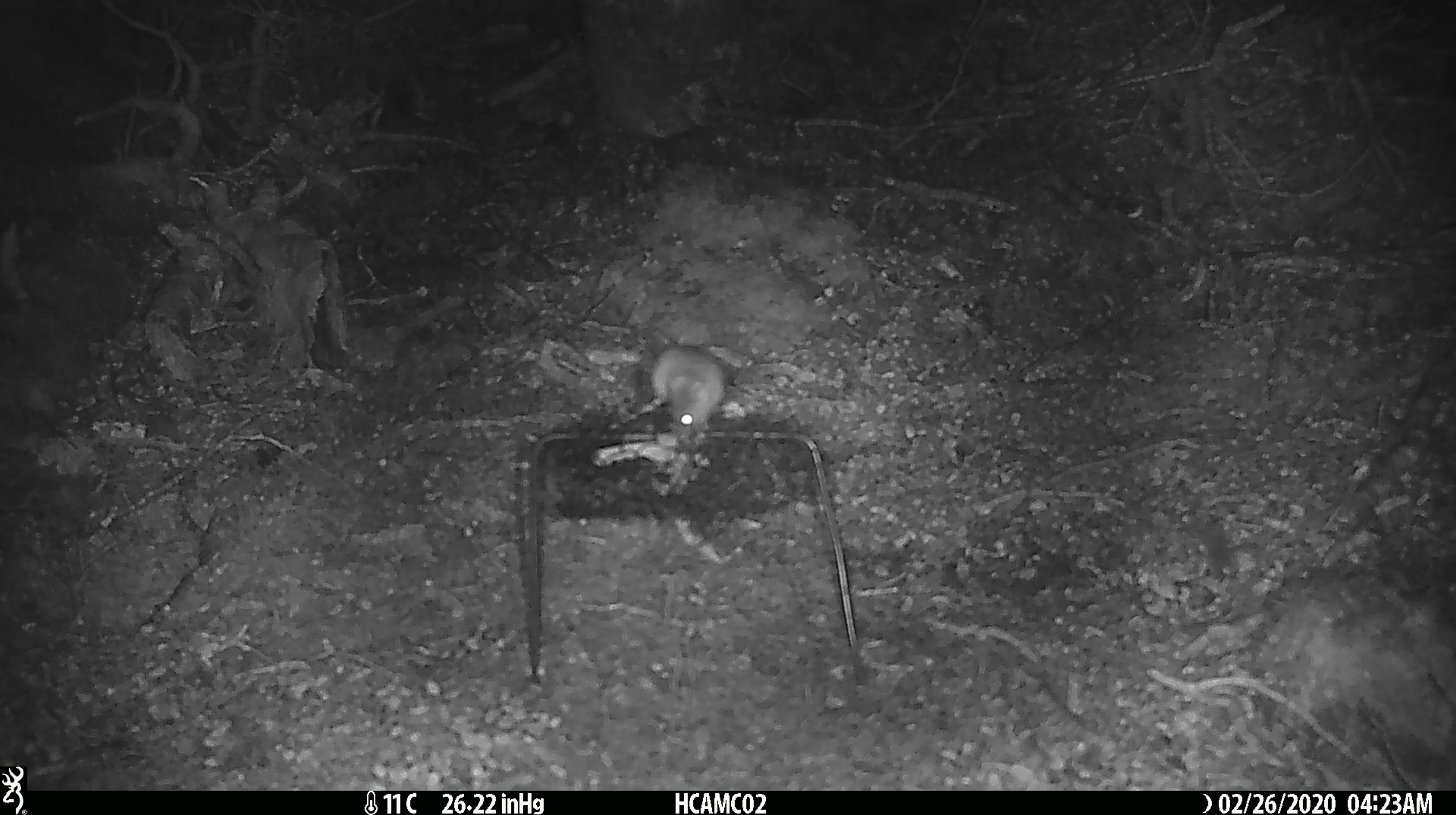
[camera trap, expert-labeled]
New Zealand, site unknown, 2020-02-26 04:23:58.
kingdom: Animalia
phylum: Chordata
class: Mammalia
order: Rodentia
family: Muridae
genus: Mus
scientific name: Mus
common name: mouse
Mouse (Mus).